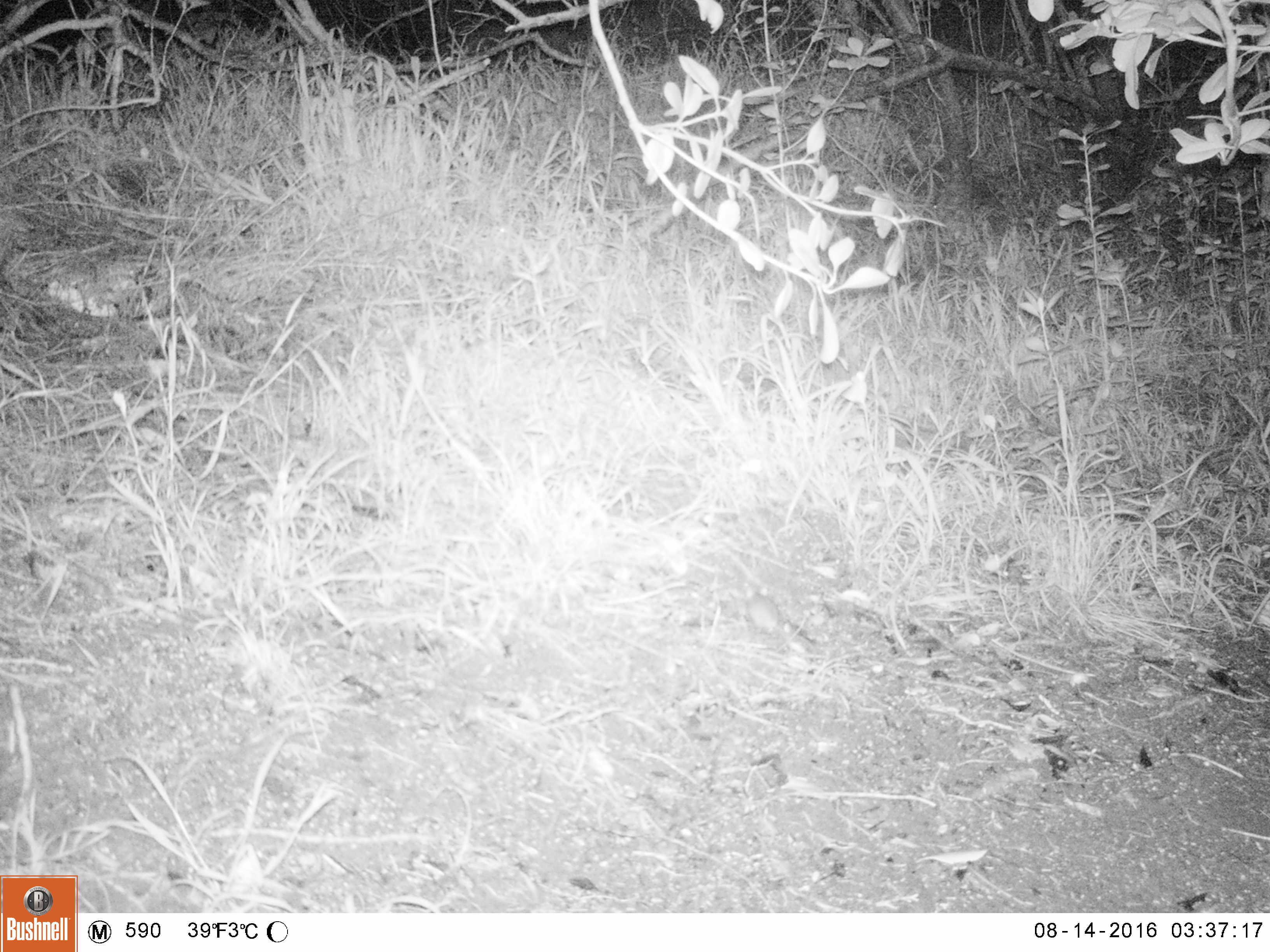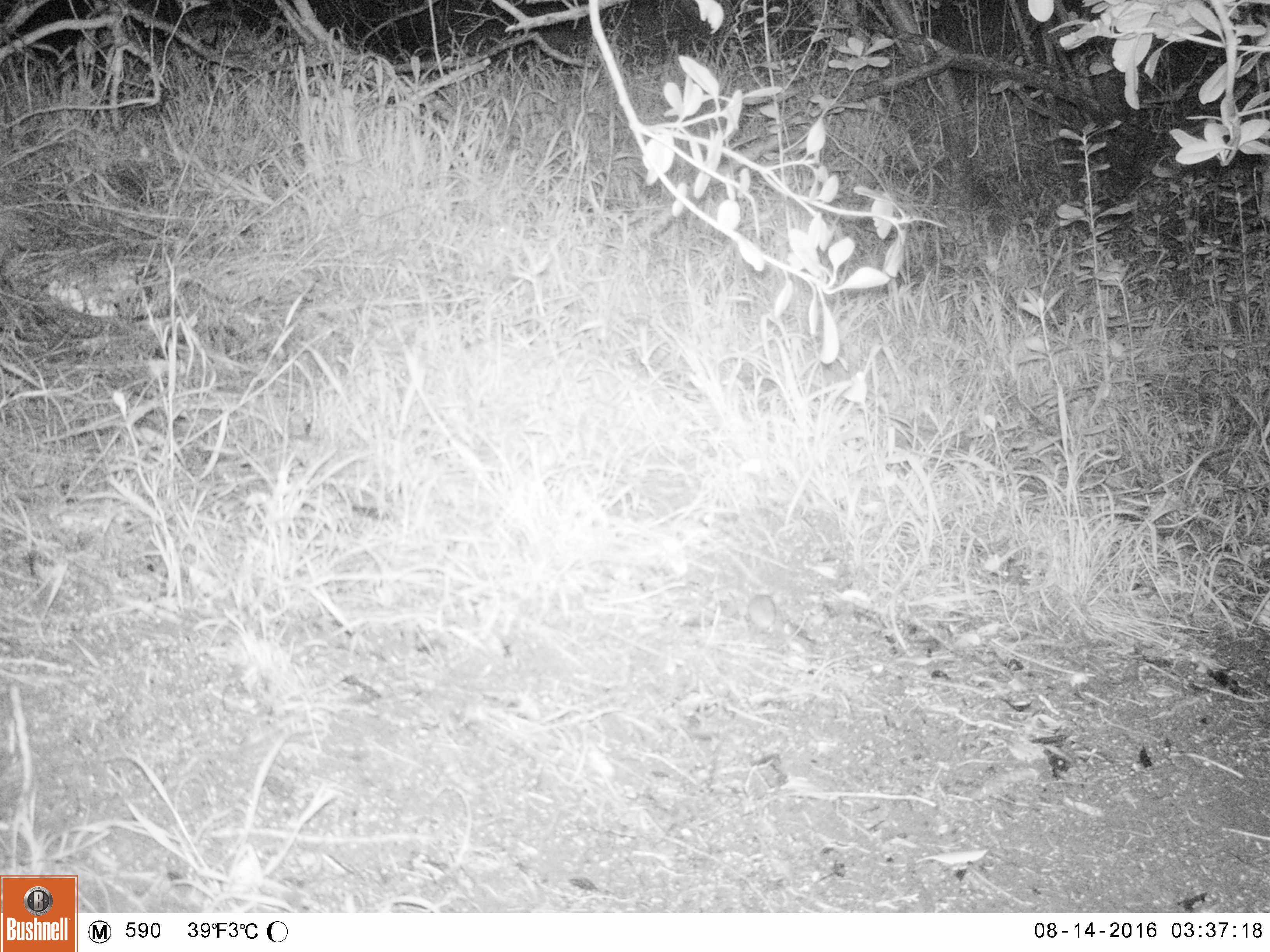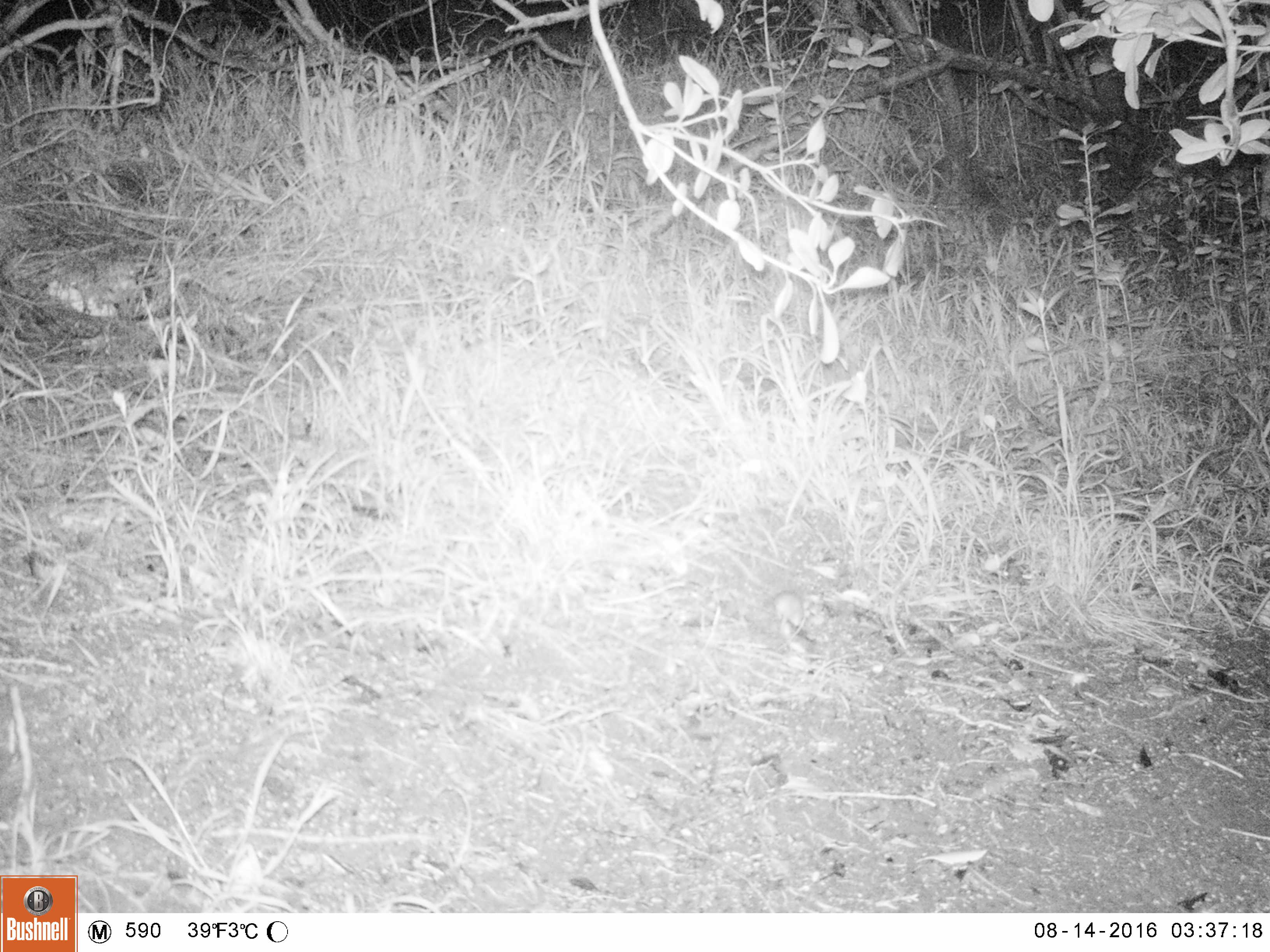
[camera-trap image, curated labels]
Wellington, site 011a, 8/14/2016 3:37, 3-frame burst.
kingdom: Animalia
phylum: Chordata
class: Mammalia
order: Rodentia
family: Muridae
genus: Mus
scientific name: Mus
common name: mouse